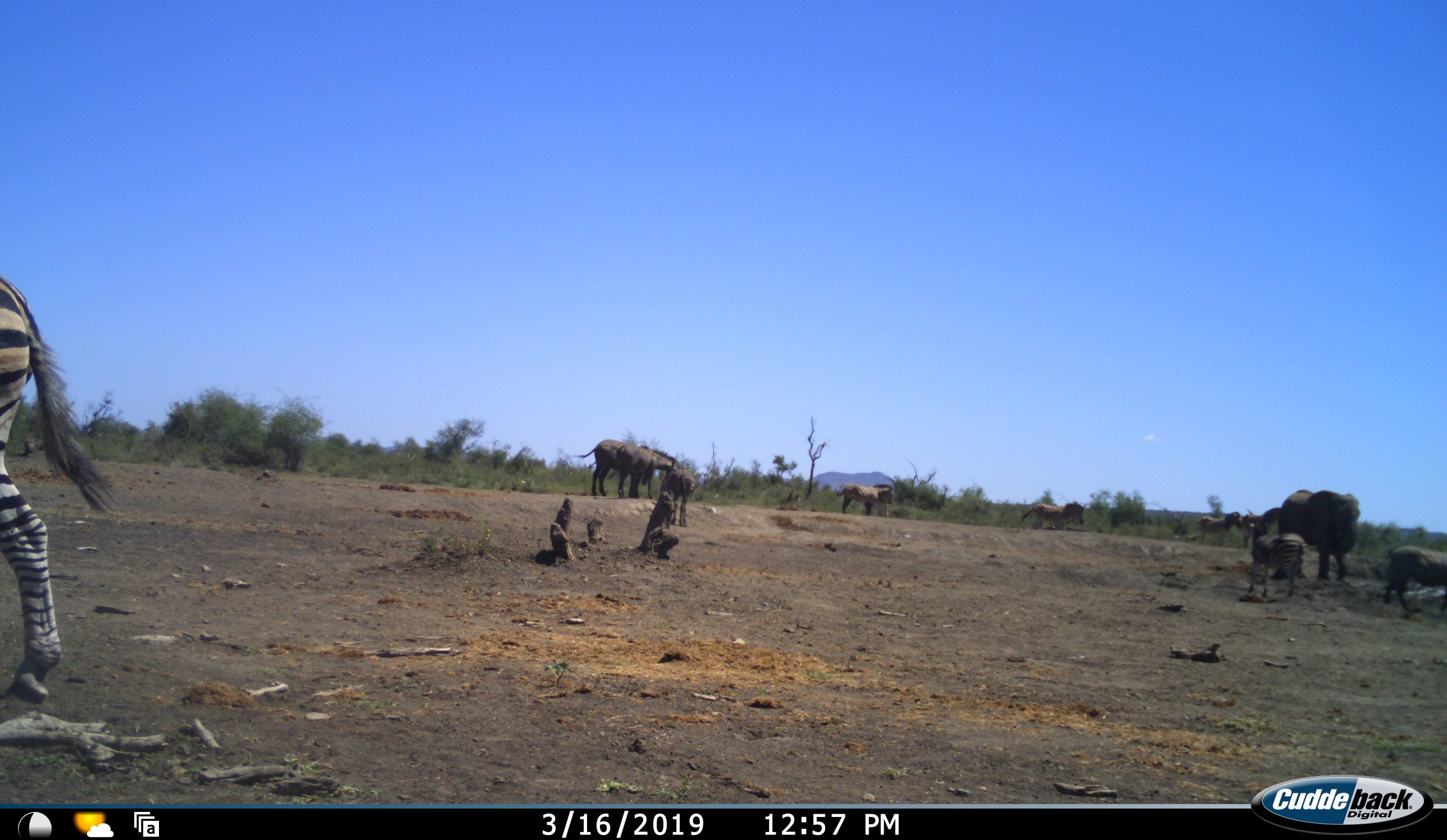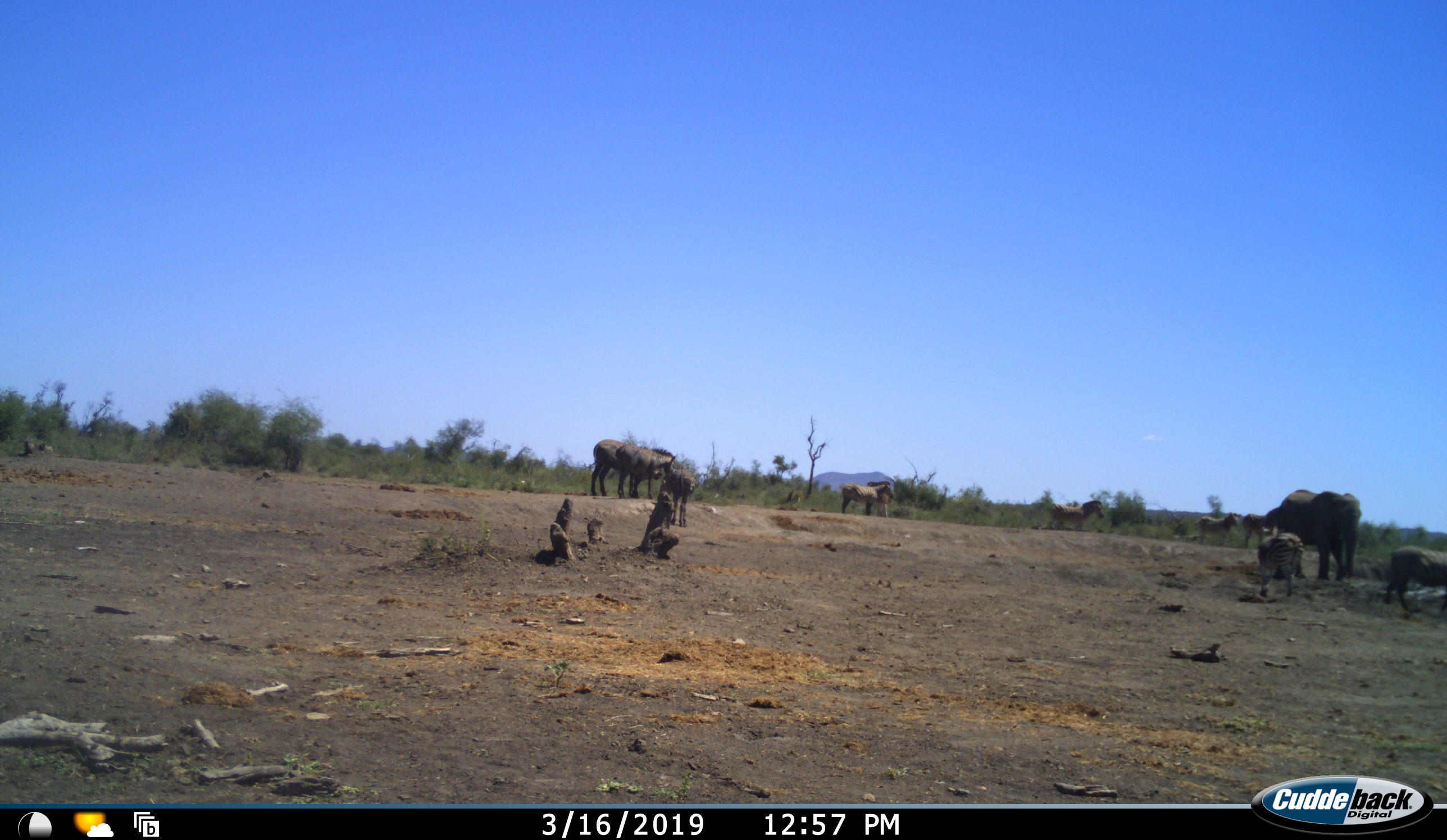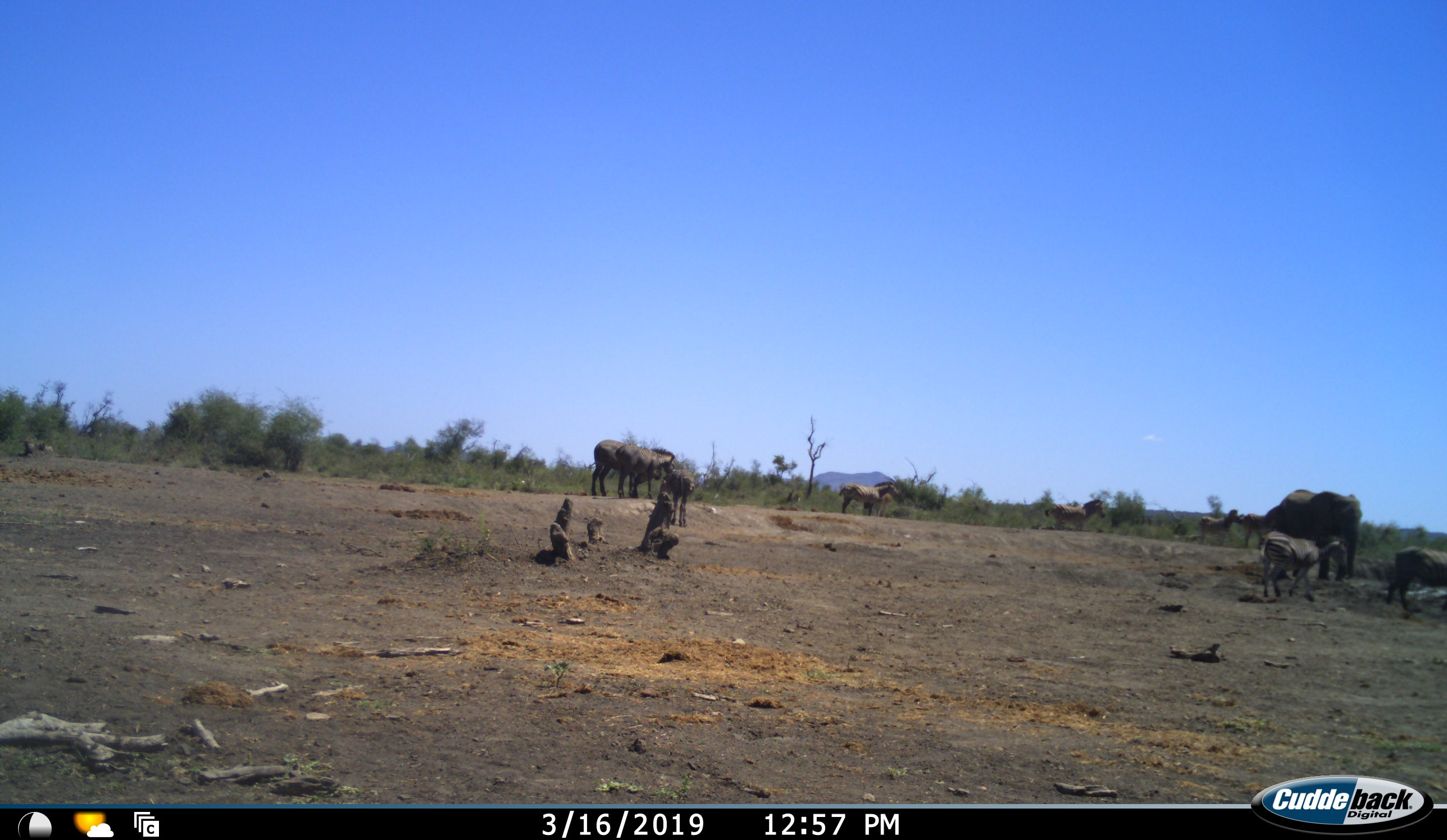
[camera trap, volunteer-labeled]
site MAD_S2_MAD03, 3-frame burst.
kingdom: Animalia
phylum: Chordata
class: Mammalia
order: Proboscidea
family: Elephantidae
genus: Loxodonta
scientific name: Loxodonta africana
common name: african bush elephant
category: elephant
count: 1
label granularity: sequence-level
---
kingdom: Animalia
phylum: Chordata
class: Mammalia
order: Perissodactyla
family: Equidae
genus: Equus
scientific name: Equus quagga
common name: plains zebra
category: zebraplains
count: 8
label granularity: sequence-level